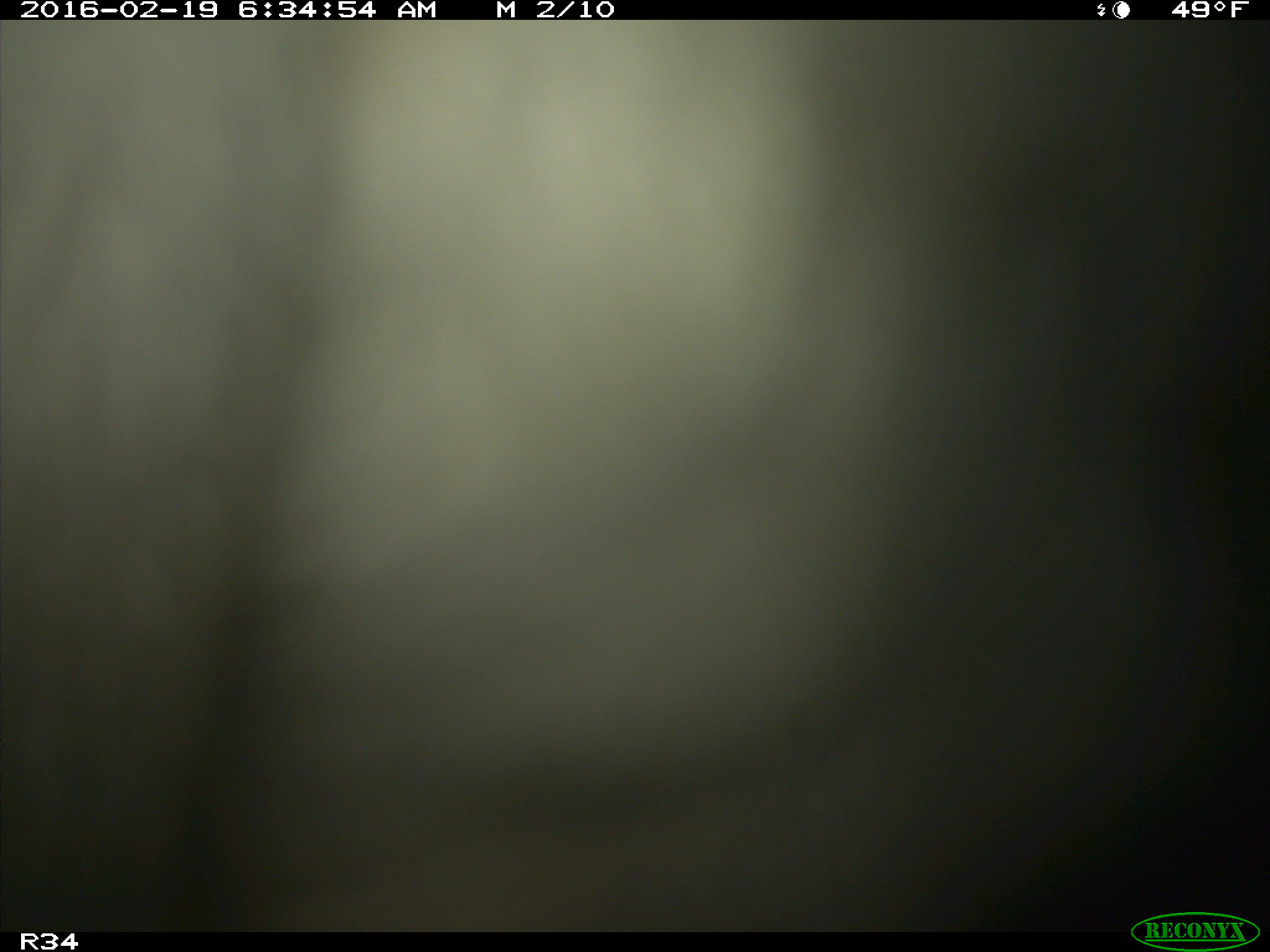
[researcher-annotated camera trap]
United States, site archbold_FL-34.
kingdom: Animalia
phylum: Chordata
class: Mammalia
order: Artiodactyla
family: Bovidae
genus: Bos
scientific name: Bos taurus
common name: domestic cow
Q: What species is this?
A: Bos taurus (domestic cow).